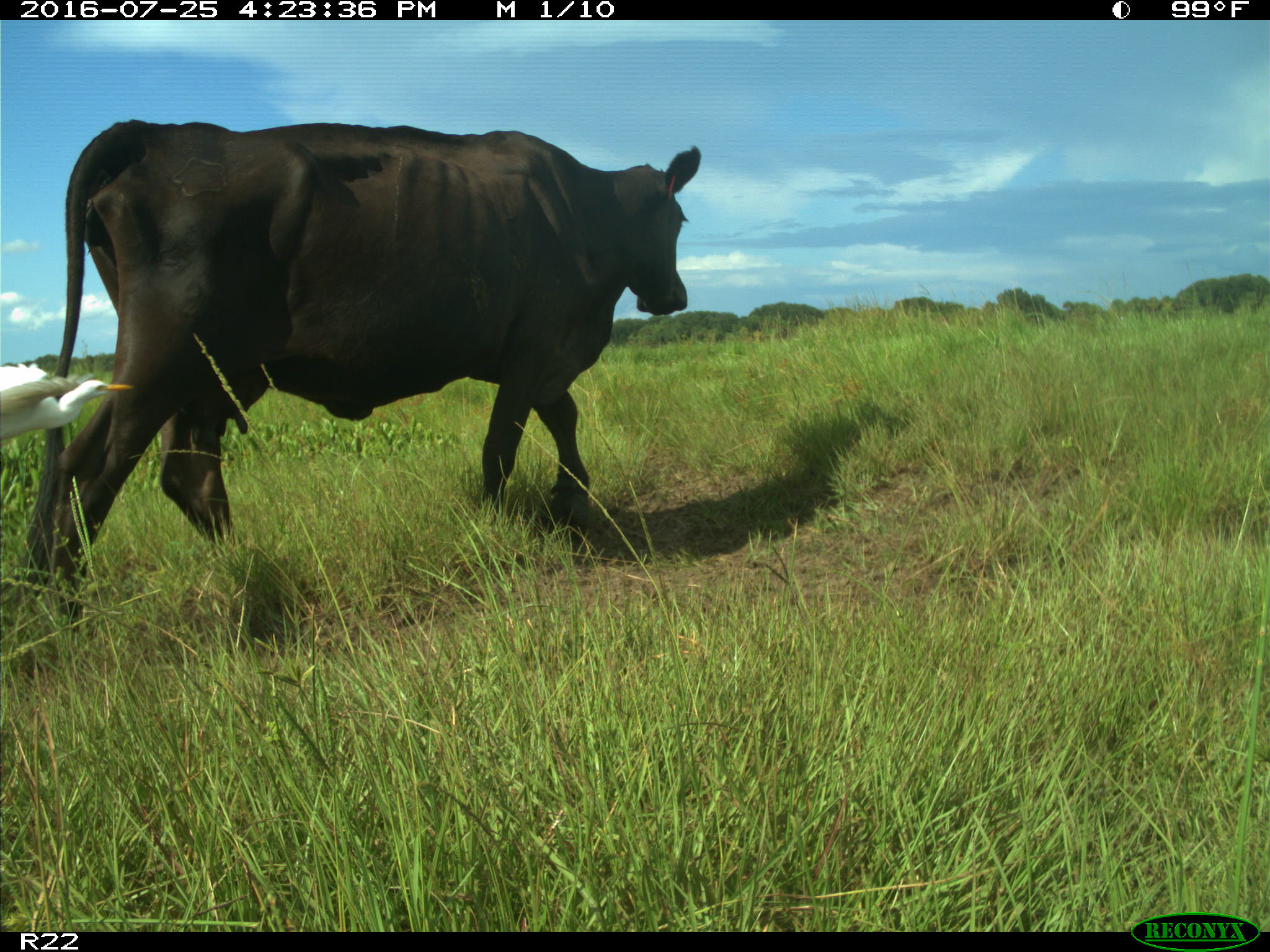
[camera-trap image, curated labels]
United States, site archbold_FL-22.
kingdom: Animalia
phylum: Chordata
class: Mammalia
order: Artiodactyla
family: Bovidae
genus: Bos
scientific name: Bos taurus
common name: domestic cow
Bos taurus (domestic cow).